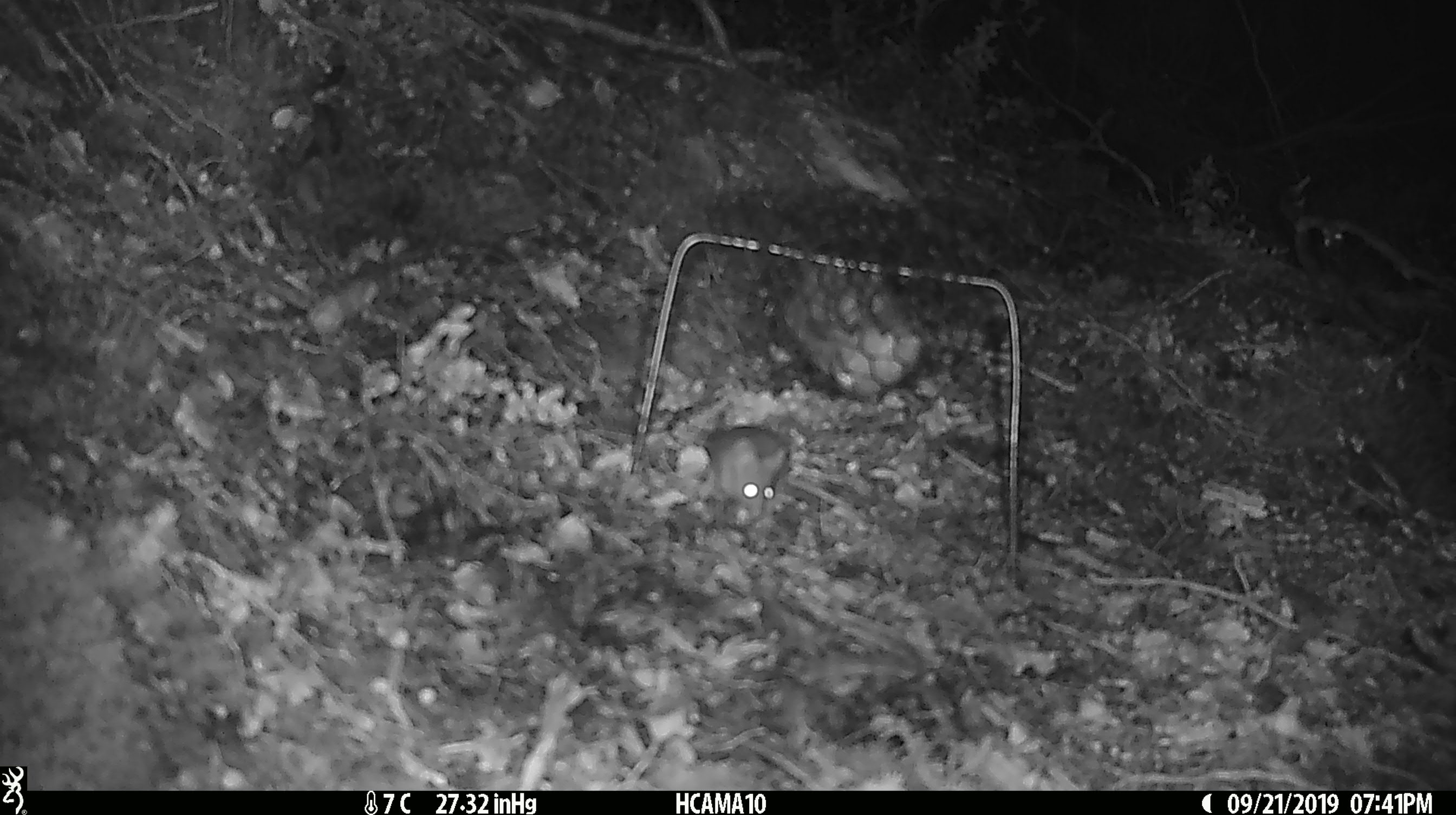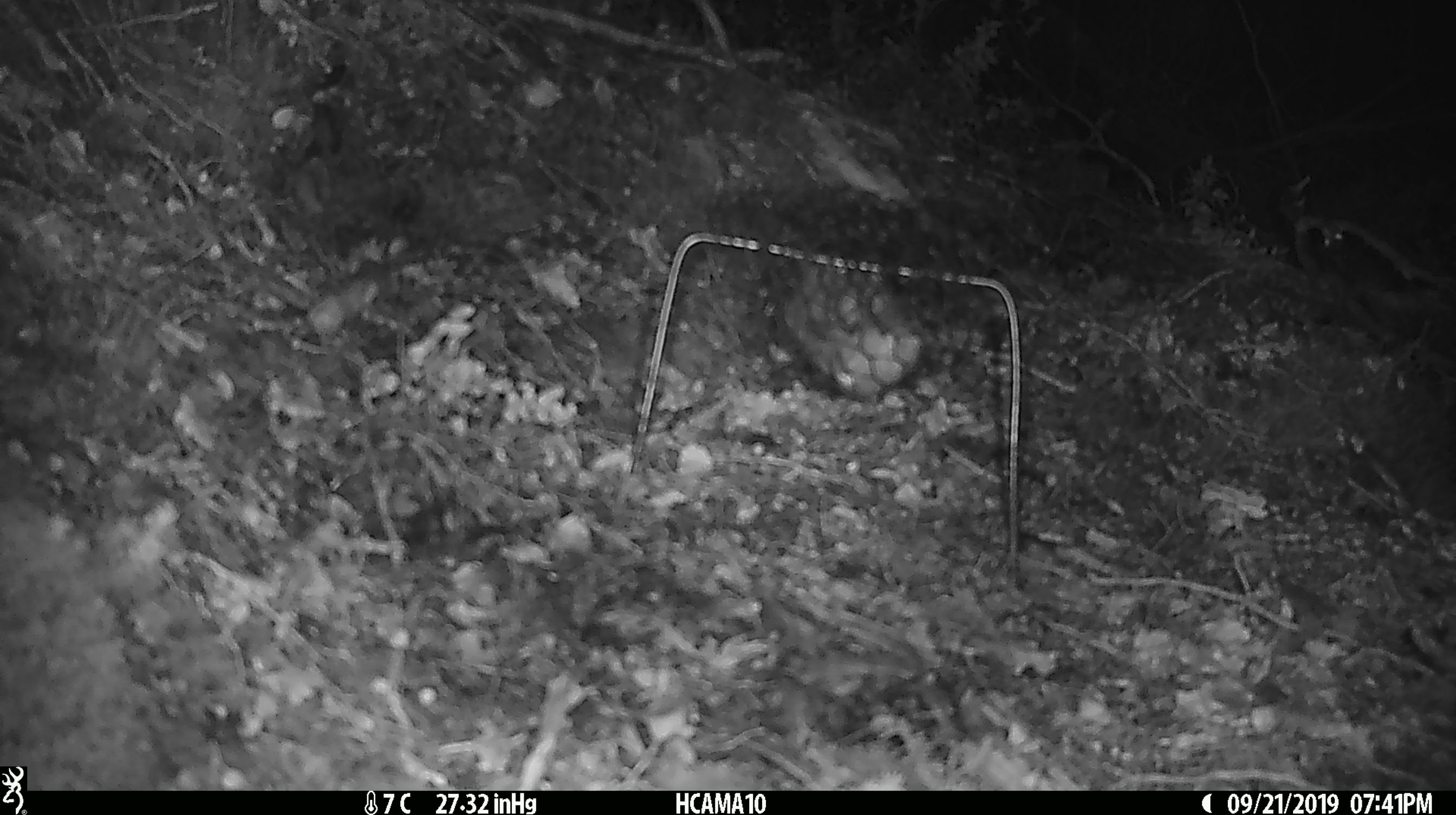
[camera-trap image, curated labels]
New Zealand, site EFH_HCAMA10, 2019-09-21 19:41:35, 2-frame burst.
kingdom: Animalia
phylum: Chordata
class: Mammalia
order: Rodentia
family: Muridae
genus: Mus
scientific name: Mus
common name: mouse